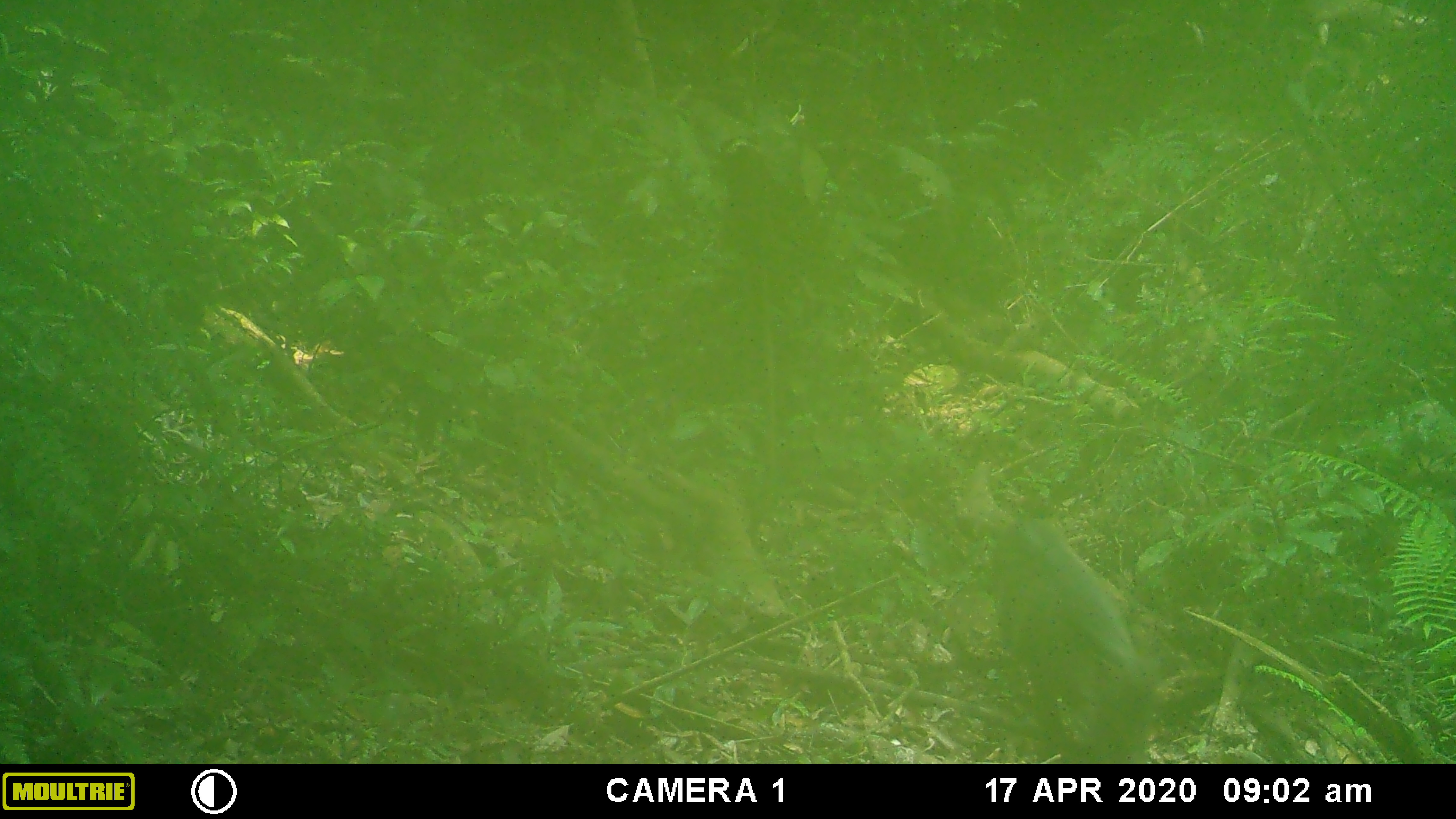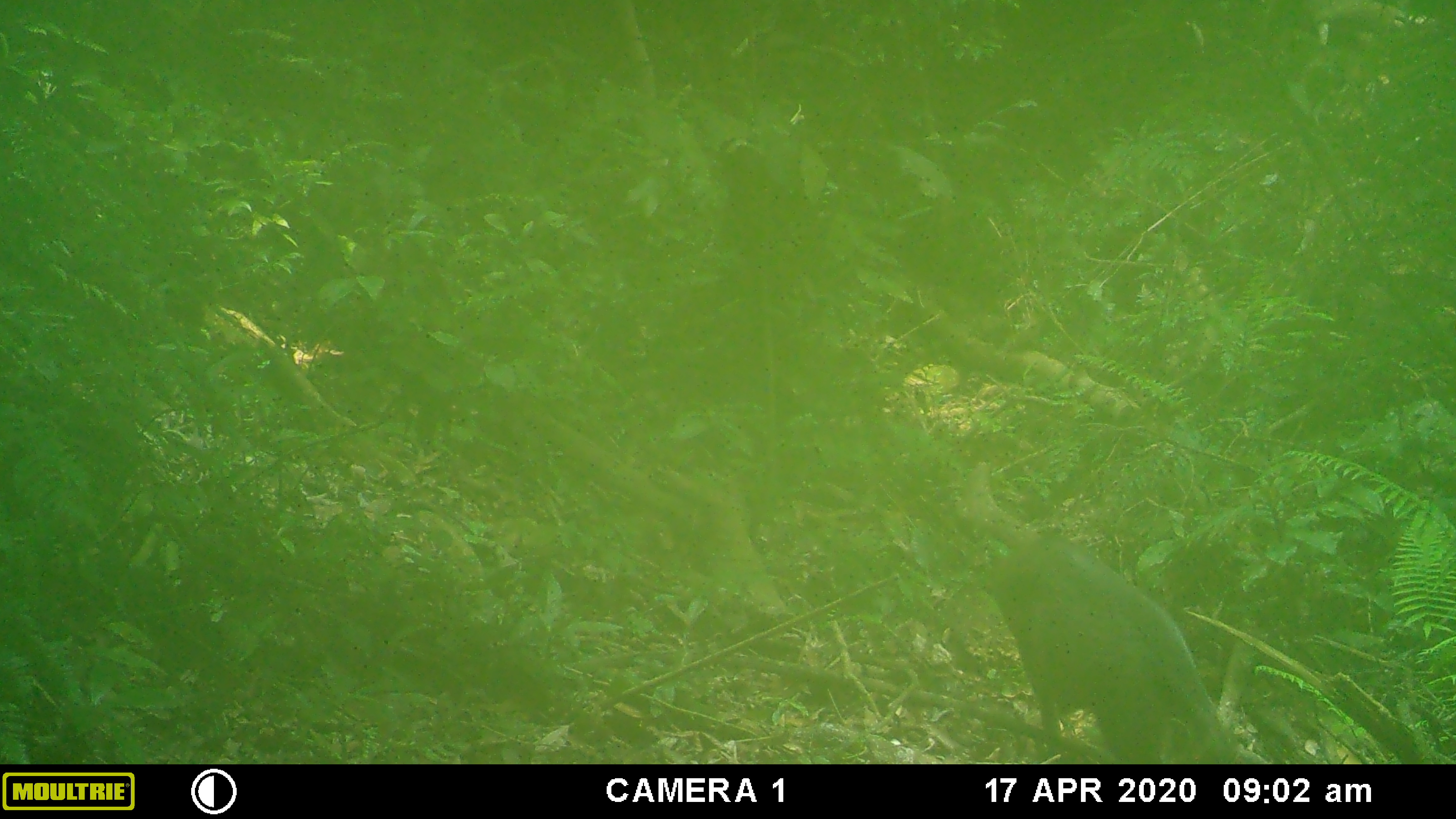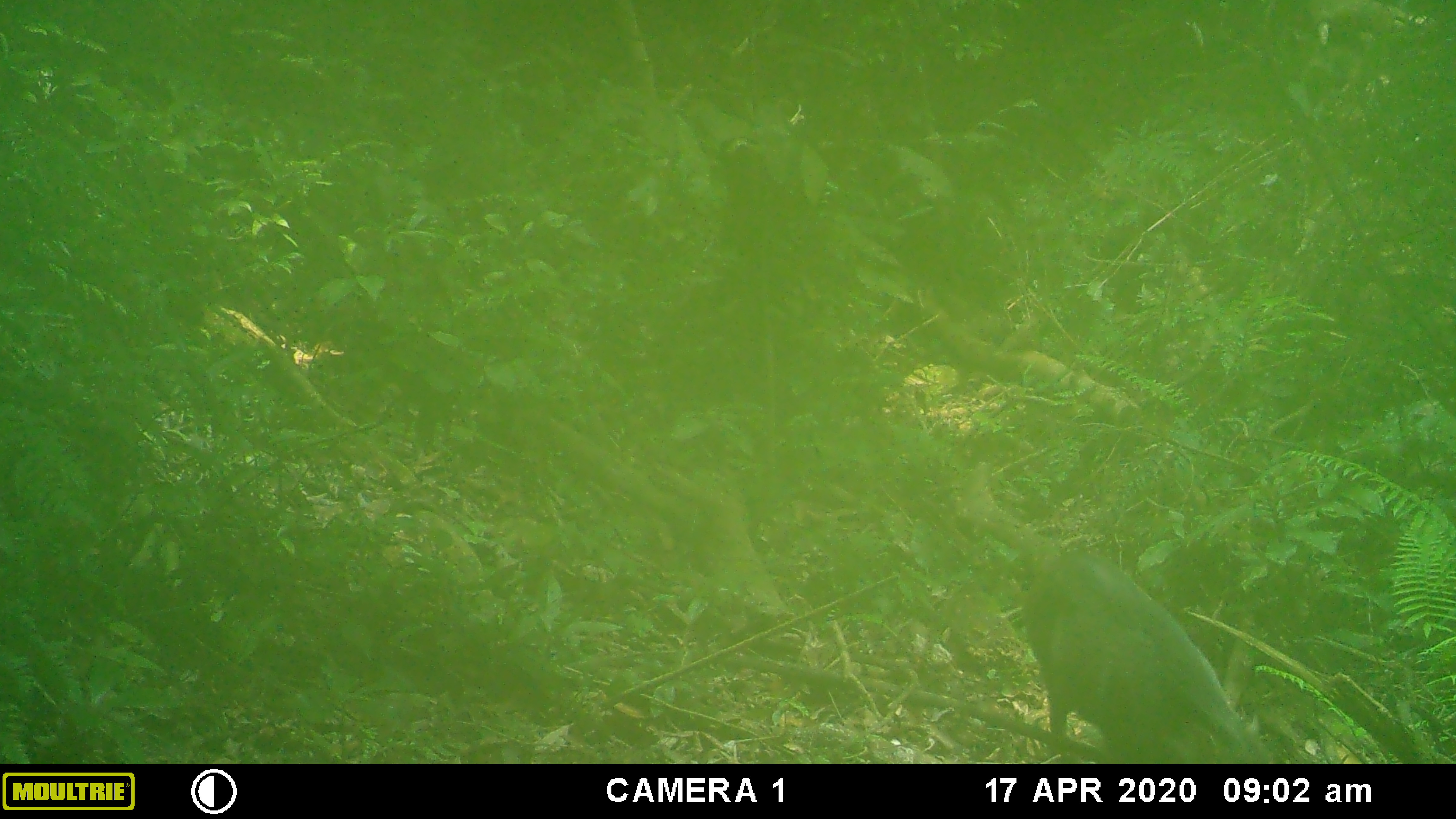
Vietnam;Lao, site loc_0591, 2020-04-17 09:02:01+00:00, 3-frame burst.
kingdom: Animalia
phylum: Chordata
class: Mammalia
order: Artiodactyla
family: Suidae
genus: Sus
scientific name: Sus scrofa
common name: eurasian wild pig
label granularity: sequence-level